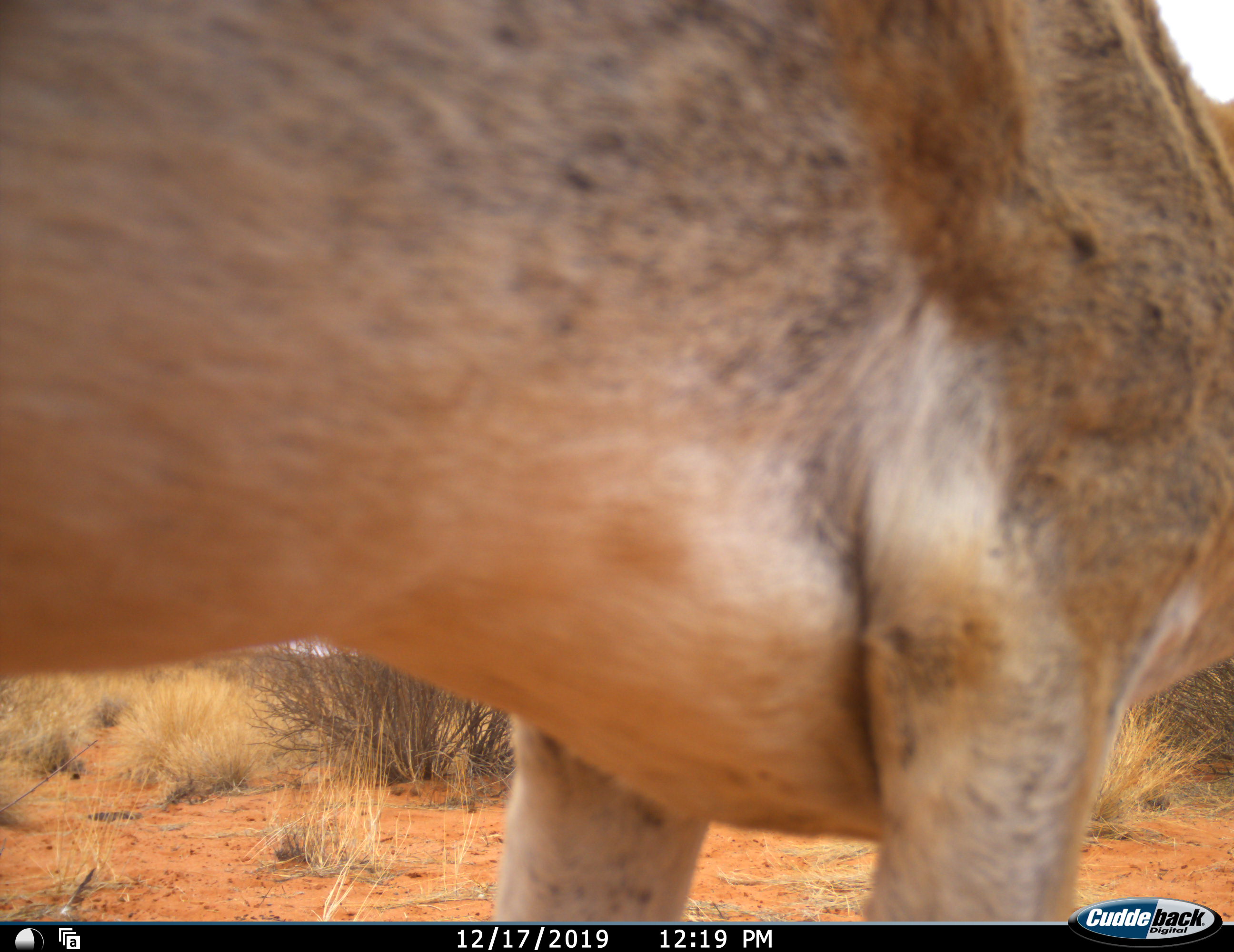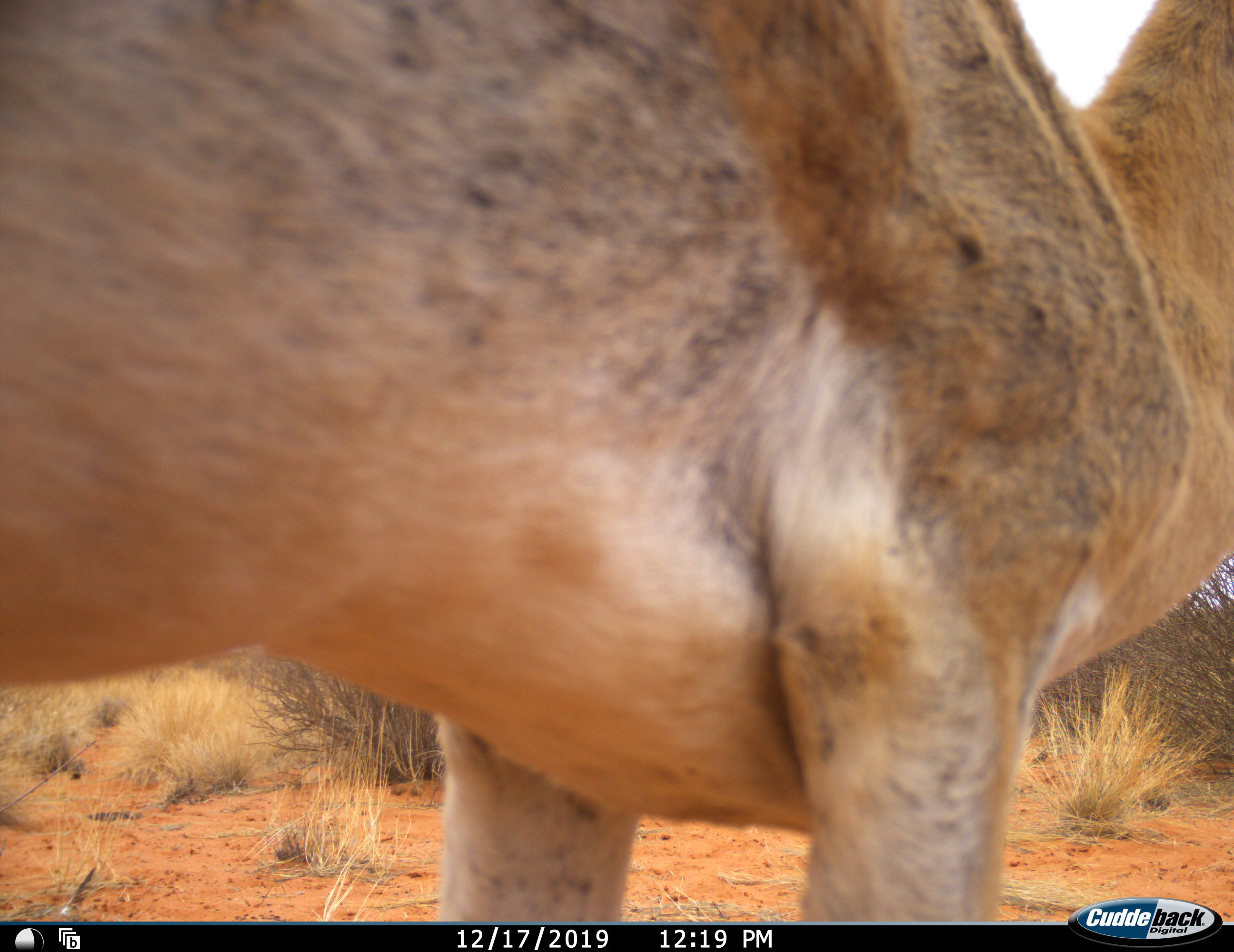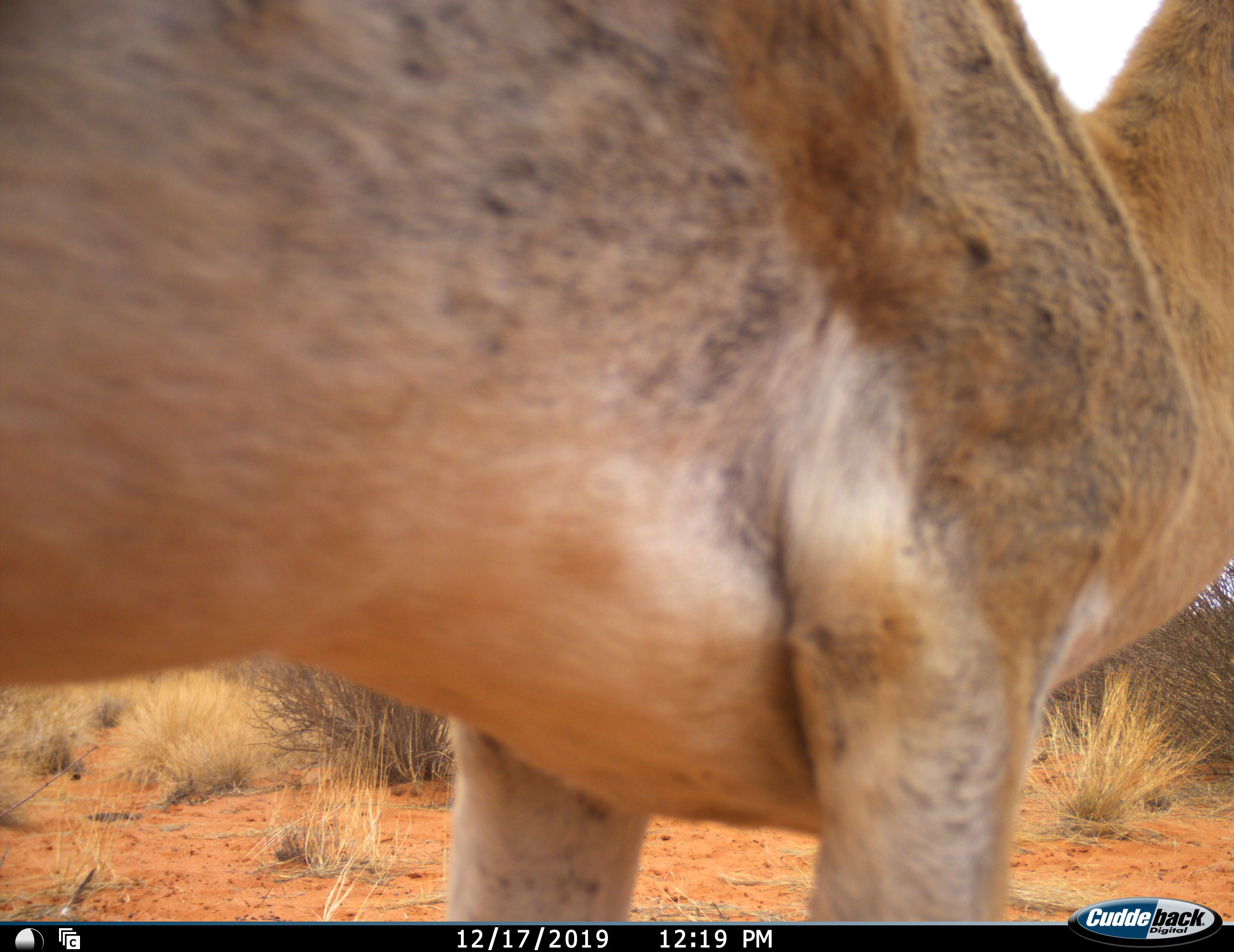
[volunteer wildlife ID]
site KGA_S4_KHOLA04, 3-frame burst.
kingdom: Animalia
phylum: Chordata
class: Mammalia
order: Artiodactyla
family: Bovidae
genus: Antidorcas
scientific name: Antidorcas marsupialis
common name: springbok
Springbok (Antidorcas marsupialis), count 1. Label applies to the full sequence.